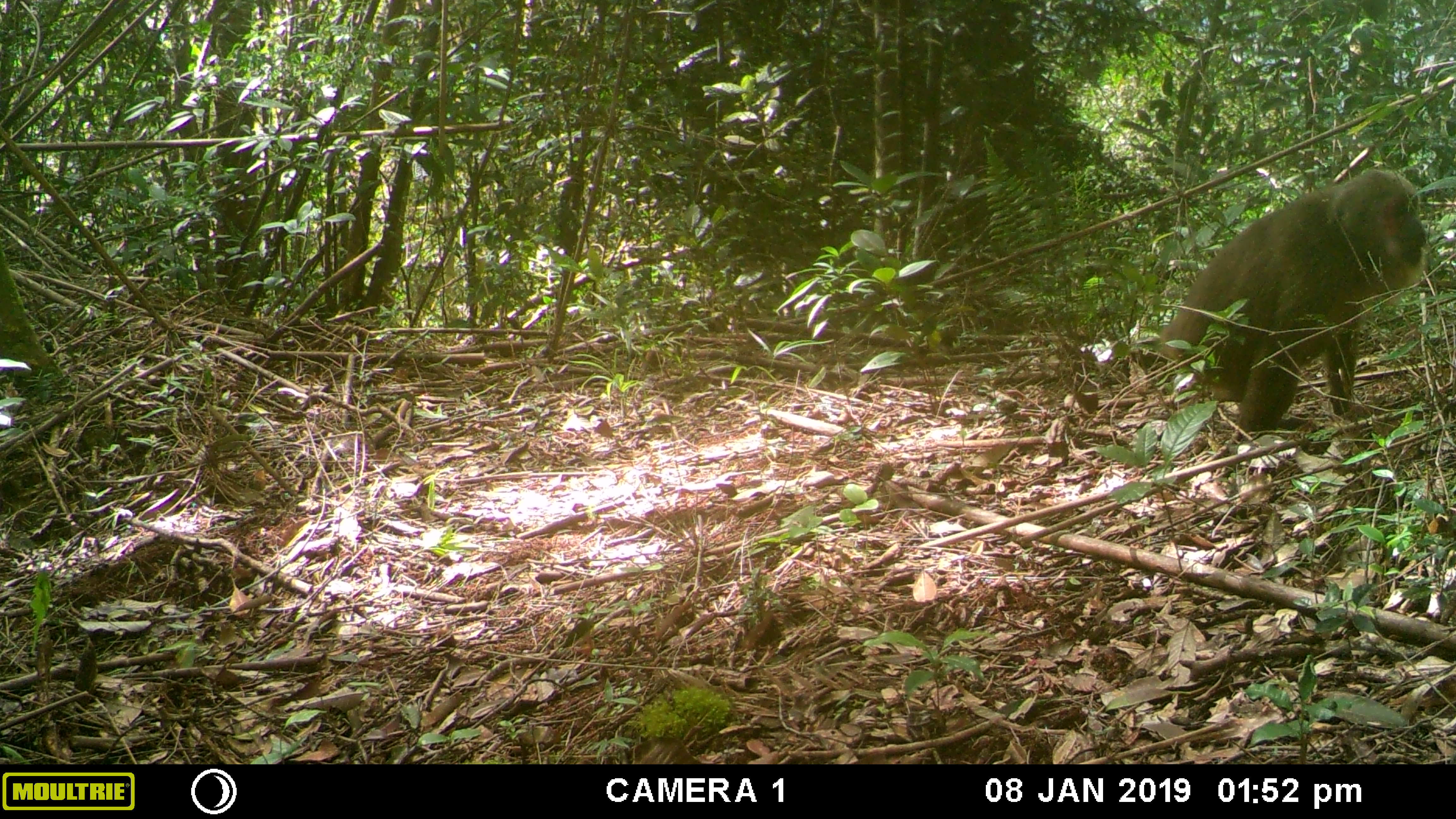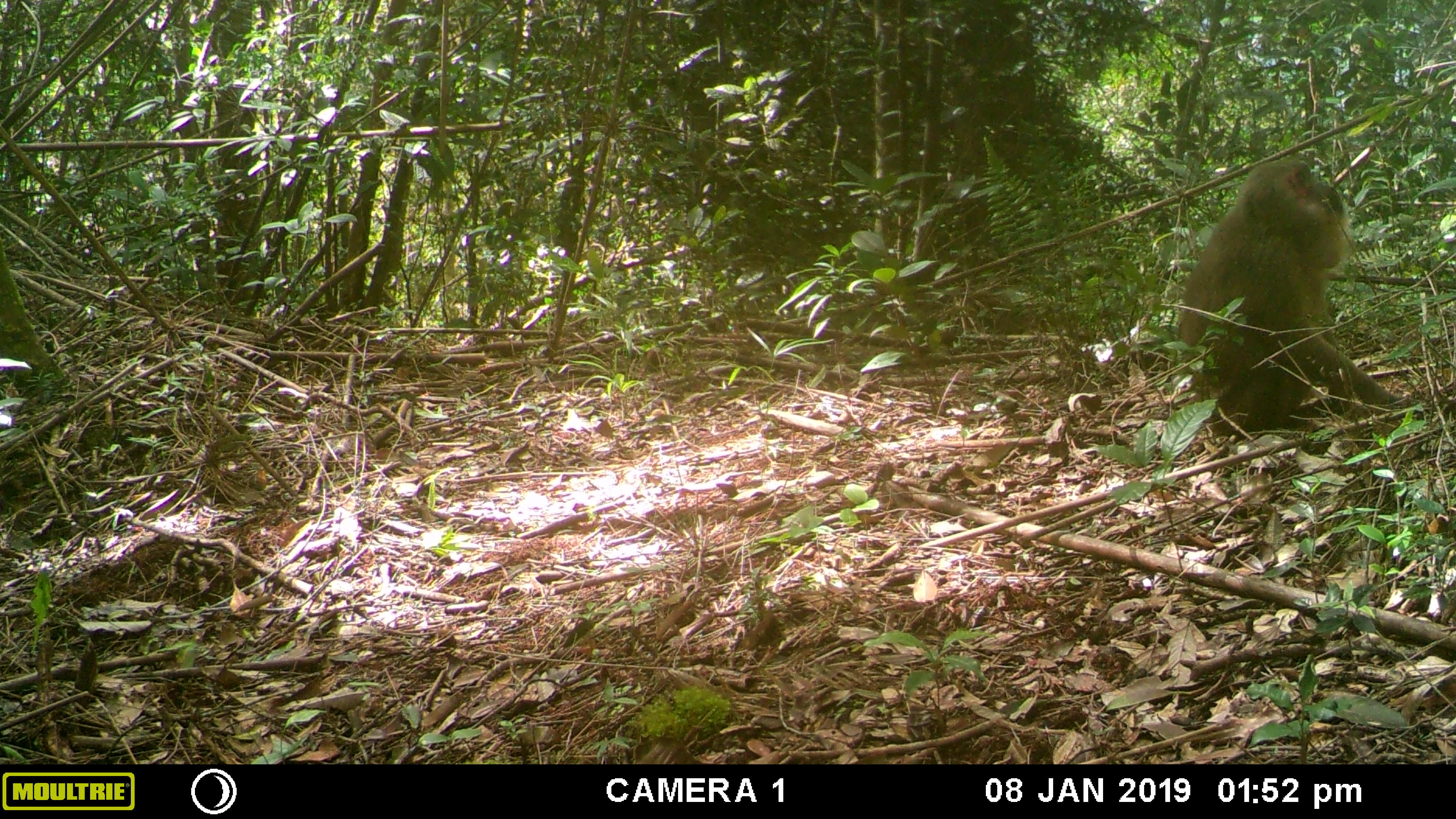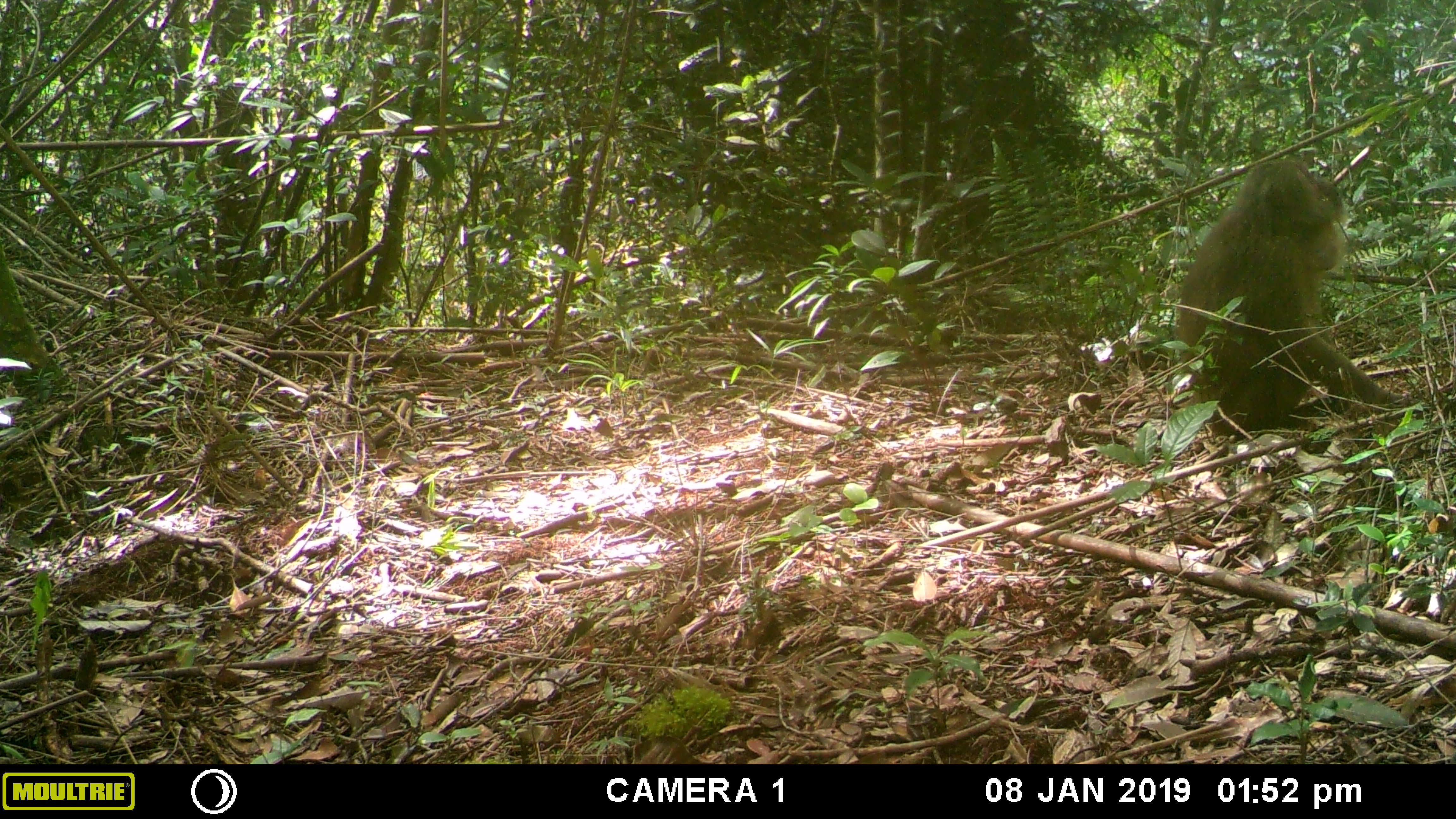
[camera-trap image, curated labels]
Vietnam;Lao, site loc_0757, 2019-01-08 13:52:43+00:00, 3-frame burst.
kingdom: Animalia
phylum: Chordata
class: Mammalia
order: Primates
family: Cercopithecidae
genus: Macaca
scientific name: Macaca arctoides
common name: stump-tailed macaque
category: stump tailed macaque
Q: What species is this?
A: Stump tailed macaque (stump-tailed macaque) (Macaca arctoides).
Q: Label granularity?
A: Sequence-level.